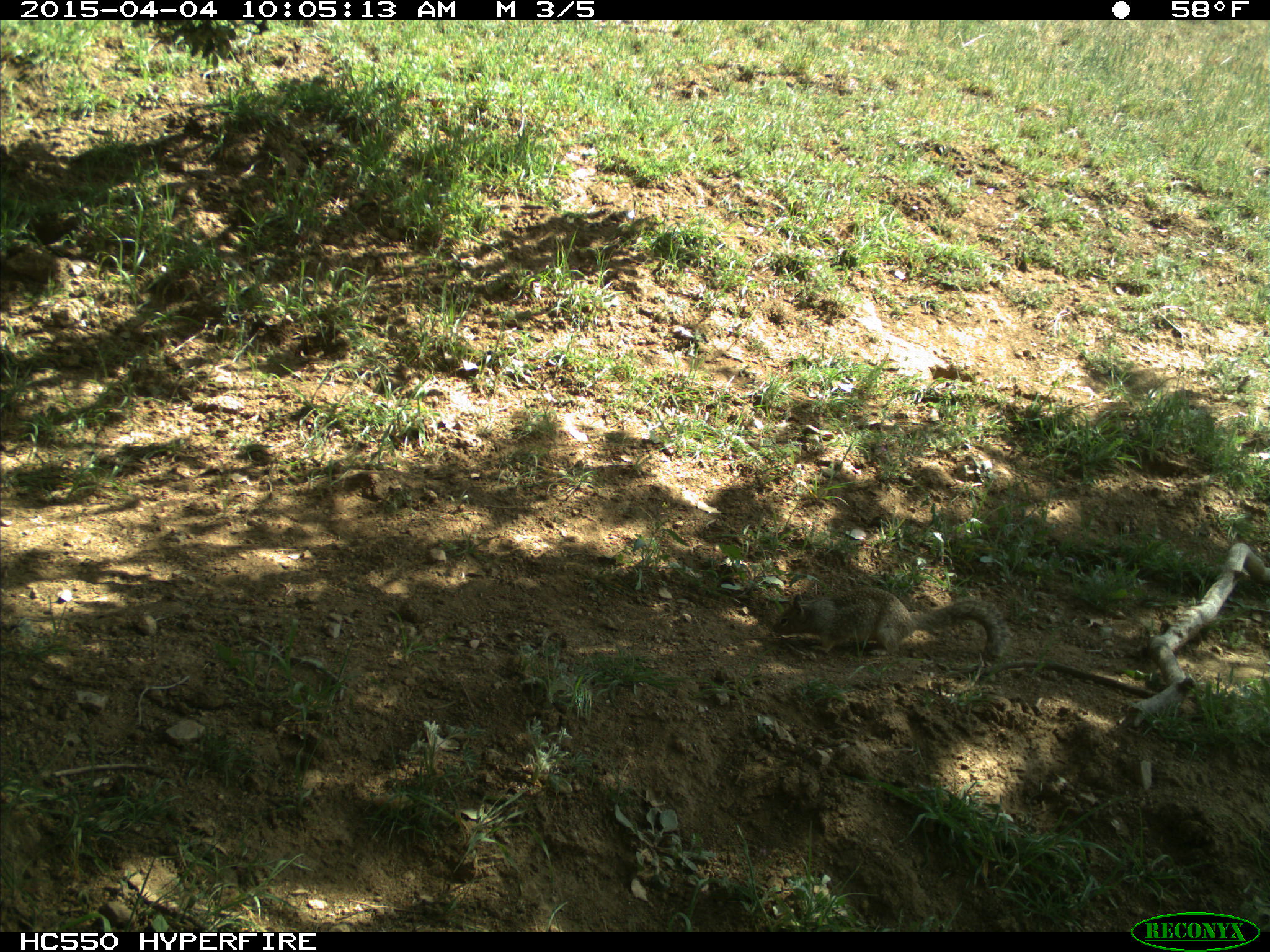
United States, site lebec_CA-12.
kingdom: Animalia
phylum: Chordata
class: Mammalia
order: Rodentia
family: Sciuridae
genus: Otospermophilus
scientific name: Otospermophilus beecheyi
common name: california ground squirrel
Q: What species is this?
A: Otospermophilus beecheyi (california ground squirrel).